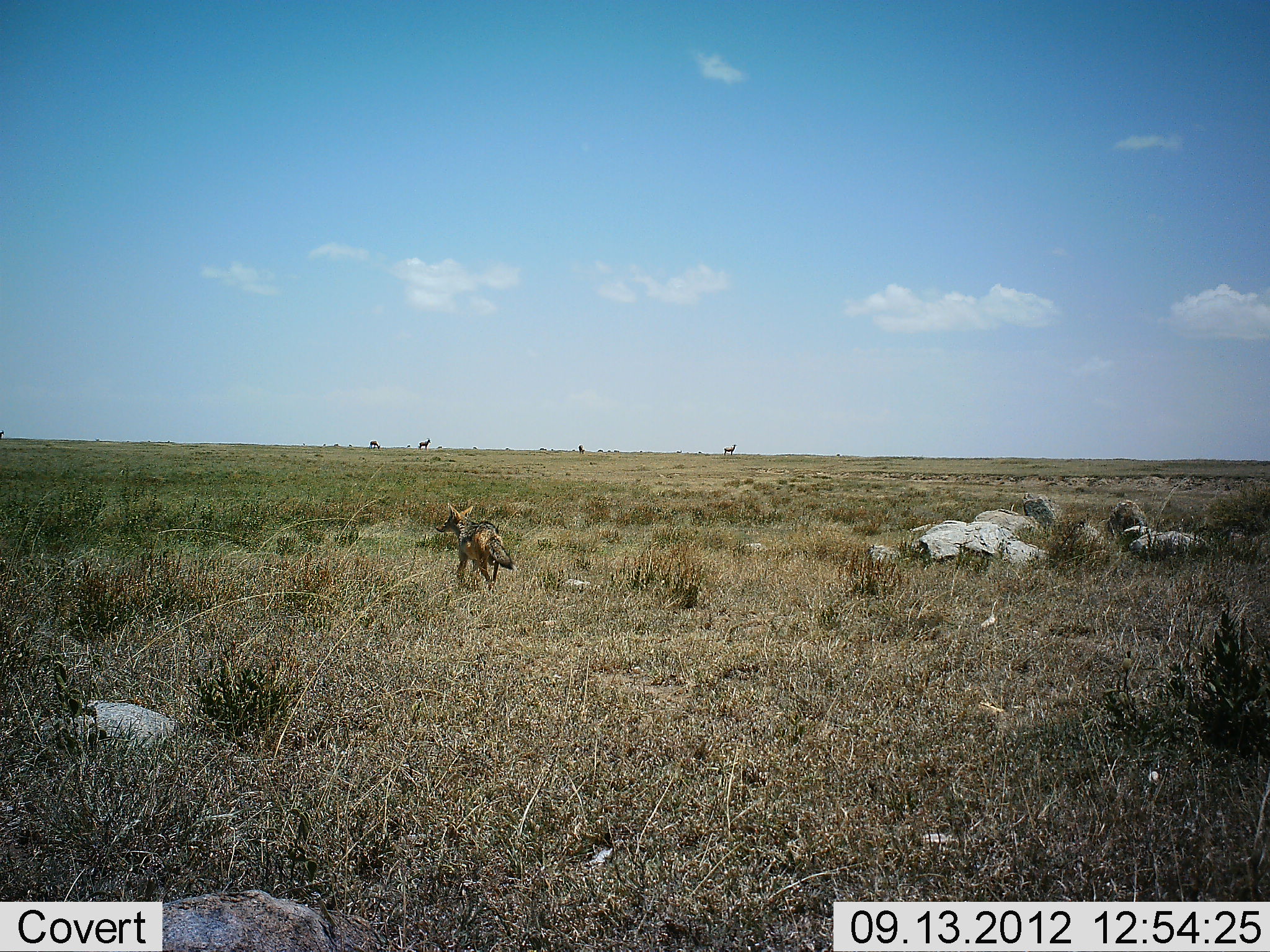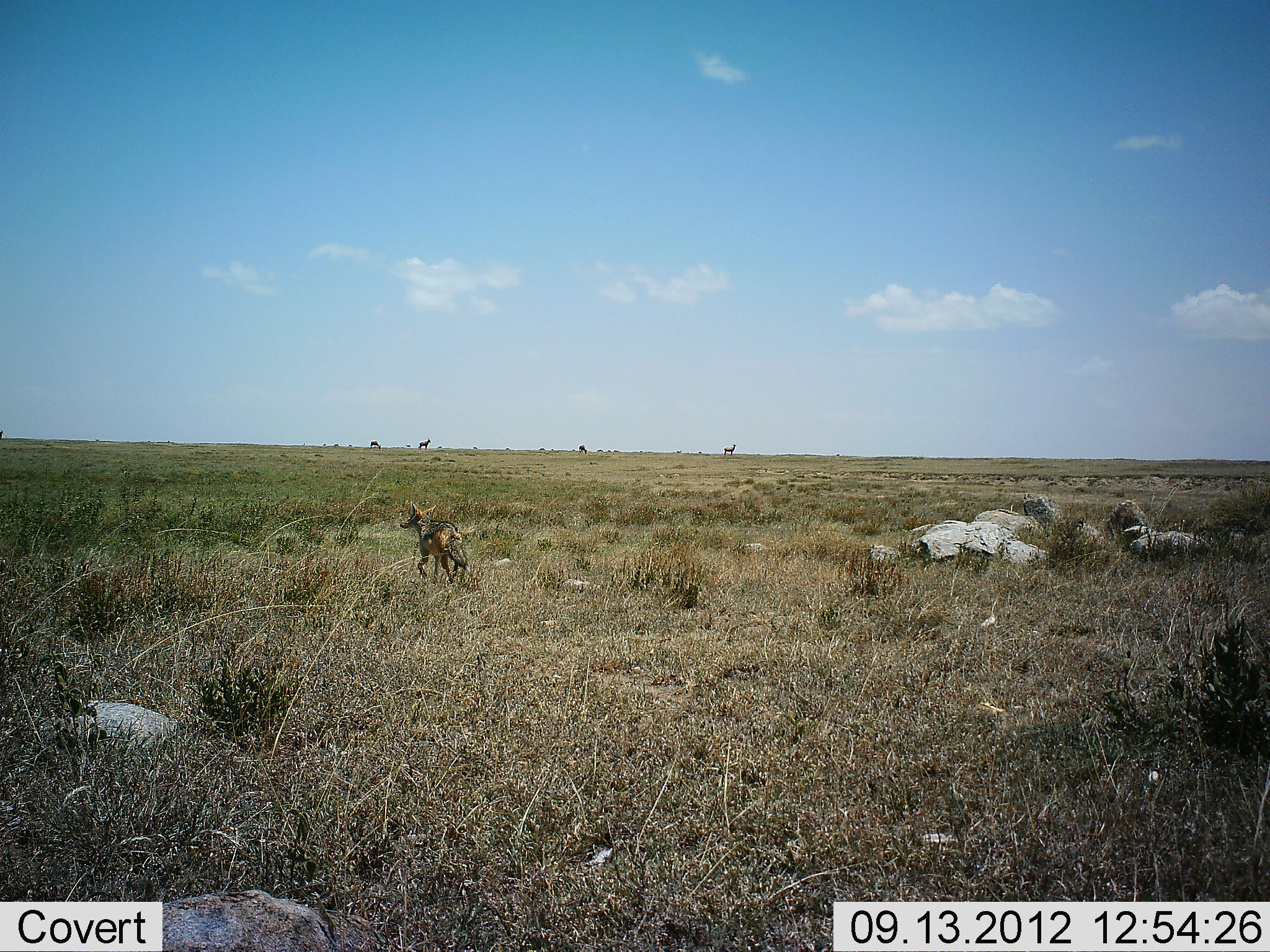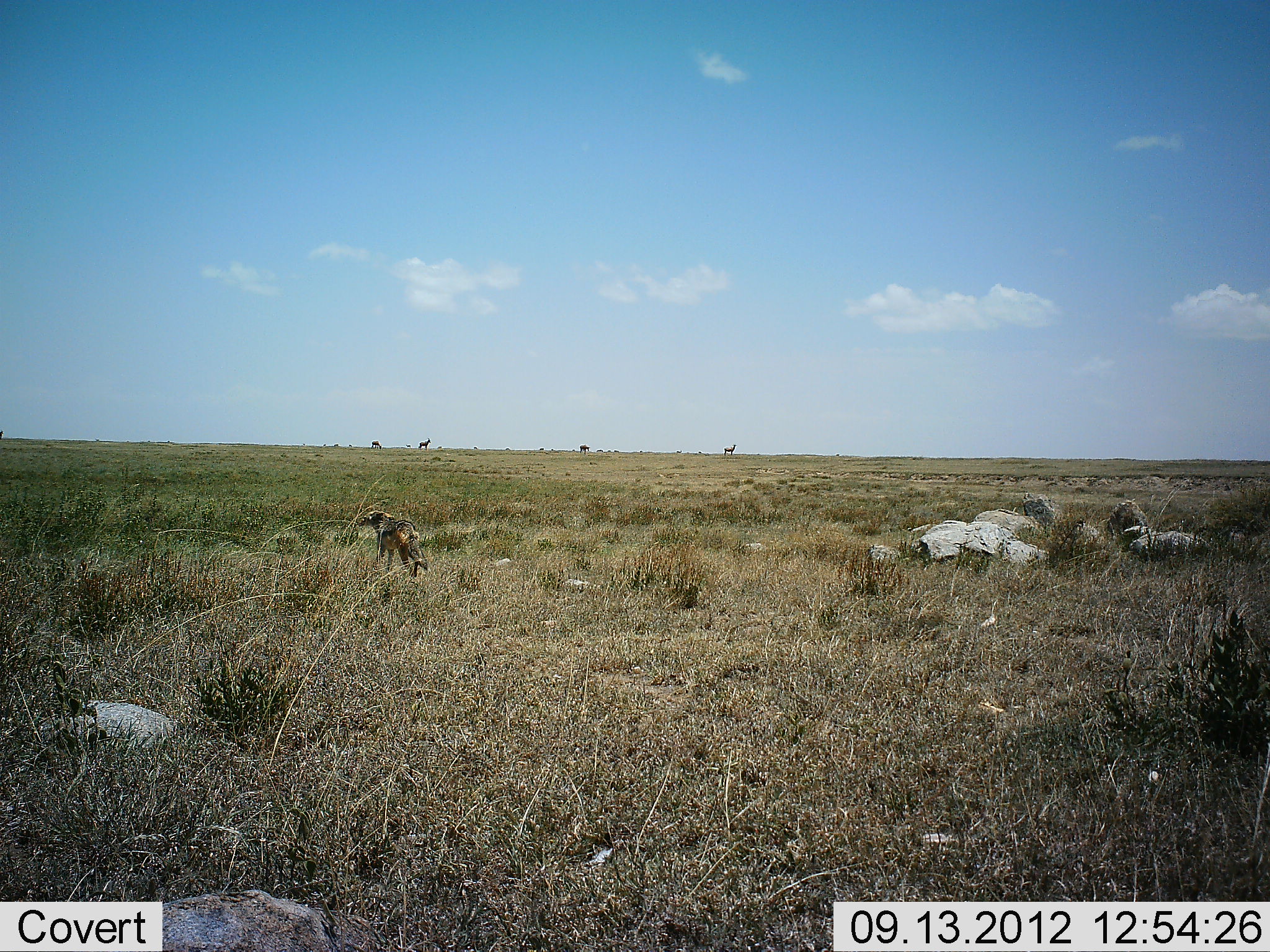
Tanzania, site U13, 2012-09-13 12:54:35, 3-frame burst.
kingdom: Animalia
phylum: Chordata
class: Mammalia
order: Carnivora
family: Canidae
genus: Lupulella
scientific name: Lupulella mesomelas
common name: black-backed jackal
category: jackal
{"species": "jackal (black-backed jackal) (Lupulella mesomelas)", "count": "1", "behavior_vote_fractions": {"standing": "0%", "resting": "0%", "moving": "100%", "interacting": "0%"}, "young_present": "0%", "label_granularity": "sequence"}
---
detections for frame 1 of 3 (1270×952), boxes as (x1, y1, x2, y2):
animal: (434, 503, 519, 596)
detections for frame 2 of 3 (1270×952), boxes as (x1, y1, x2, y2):
animal: (399, 501, 470, 585)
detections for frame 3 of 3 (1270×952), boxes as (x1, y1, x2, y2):
animal: (356, 509, 432, 580)